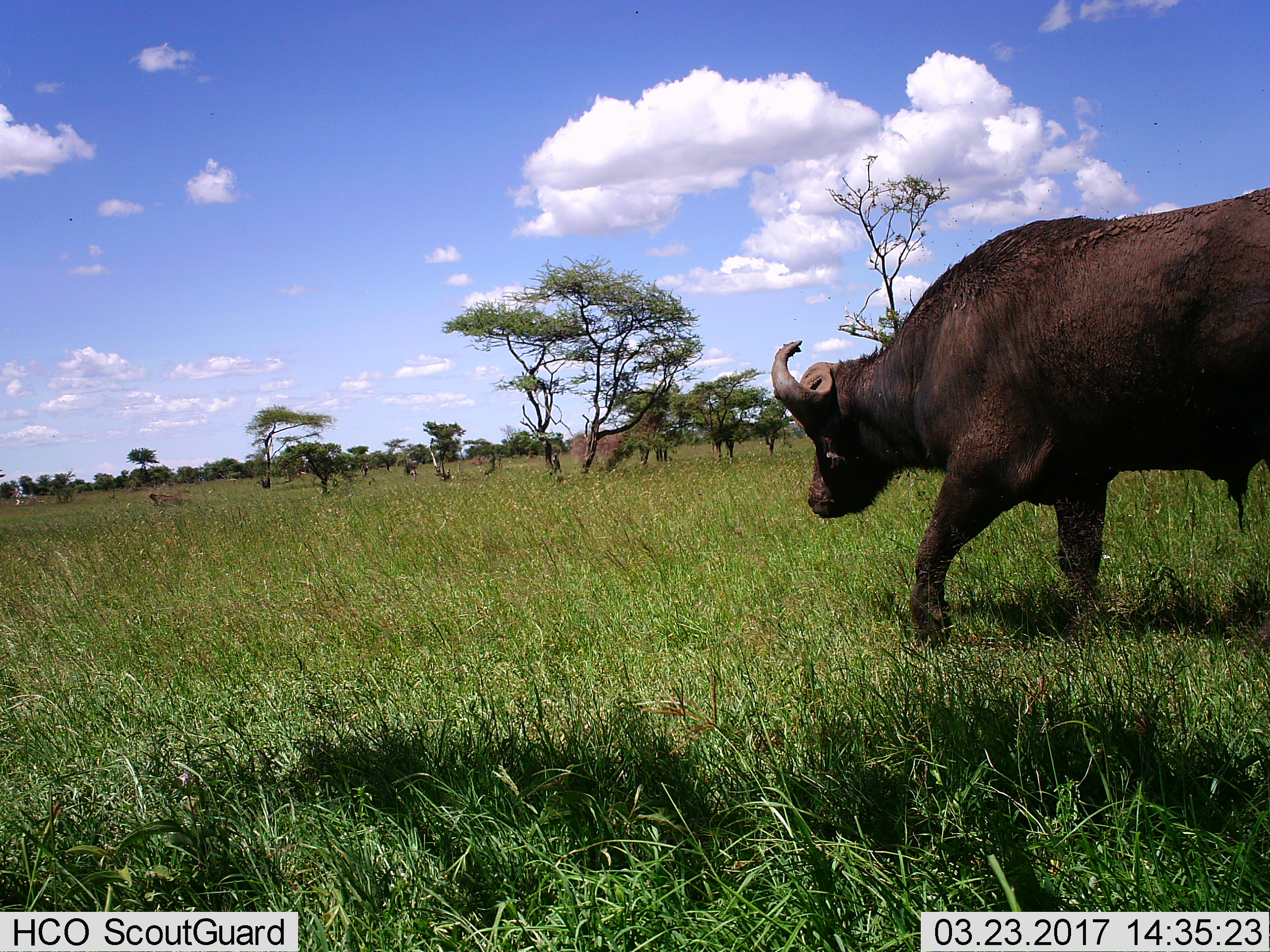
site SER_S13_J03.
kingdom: Animalia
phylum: Chordata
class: Mammalia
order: Artiodactyla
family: Bovidae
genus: Syncerus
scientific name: Syncerus caffer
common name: african buffalo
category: buffalo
Buffalo (african buffalo) (Syncerus caffer), count 1. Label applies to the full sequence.